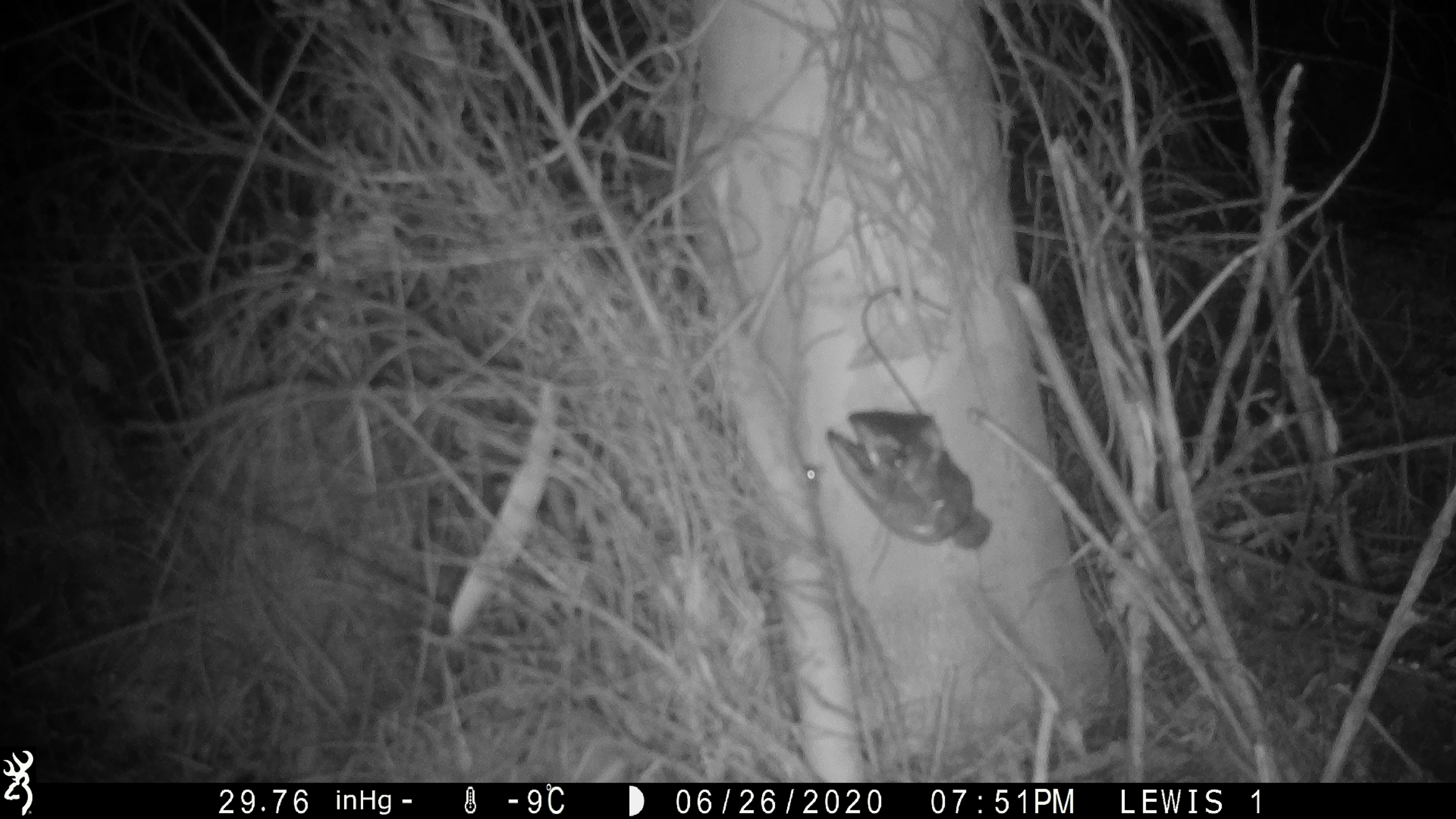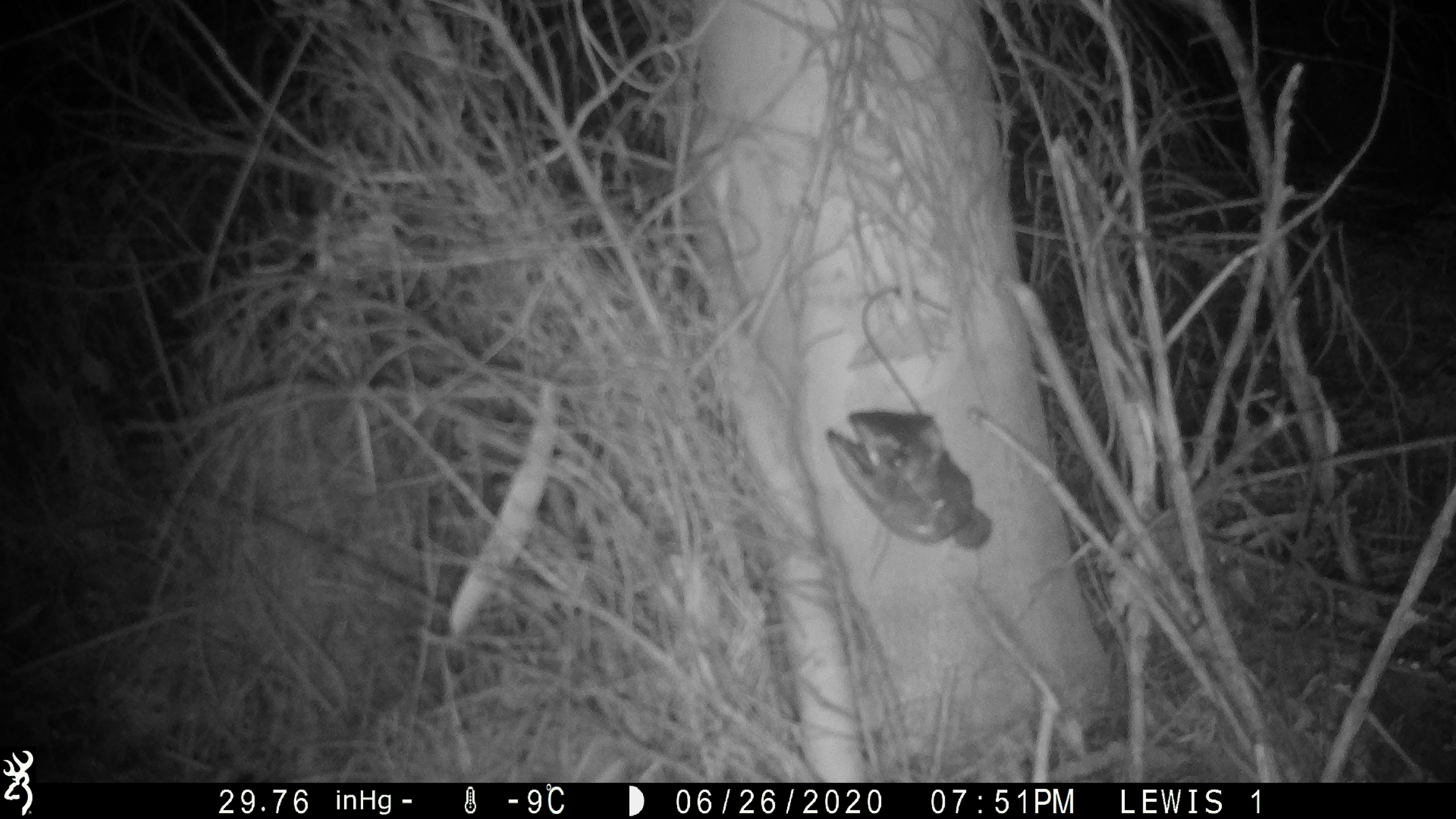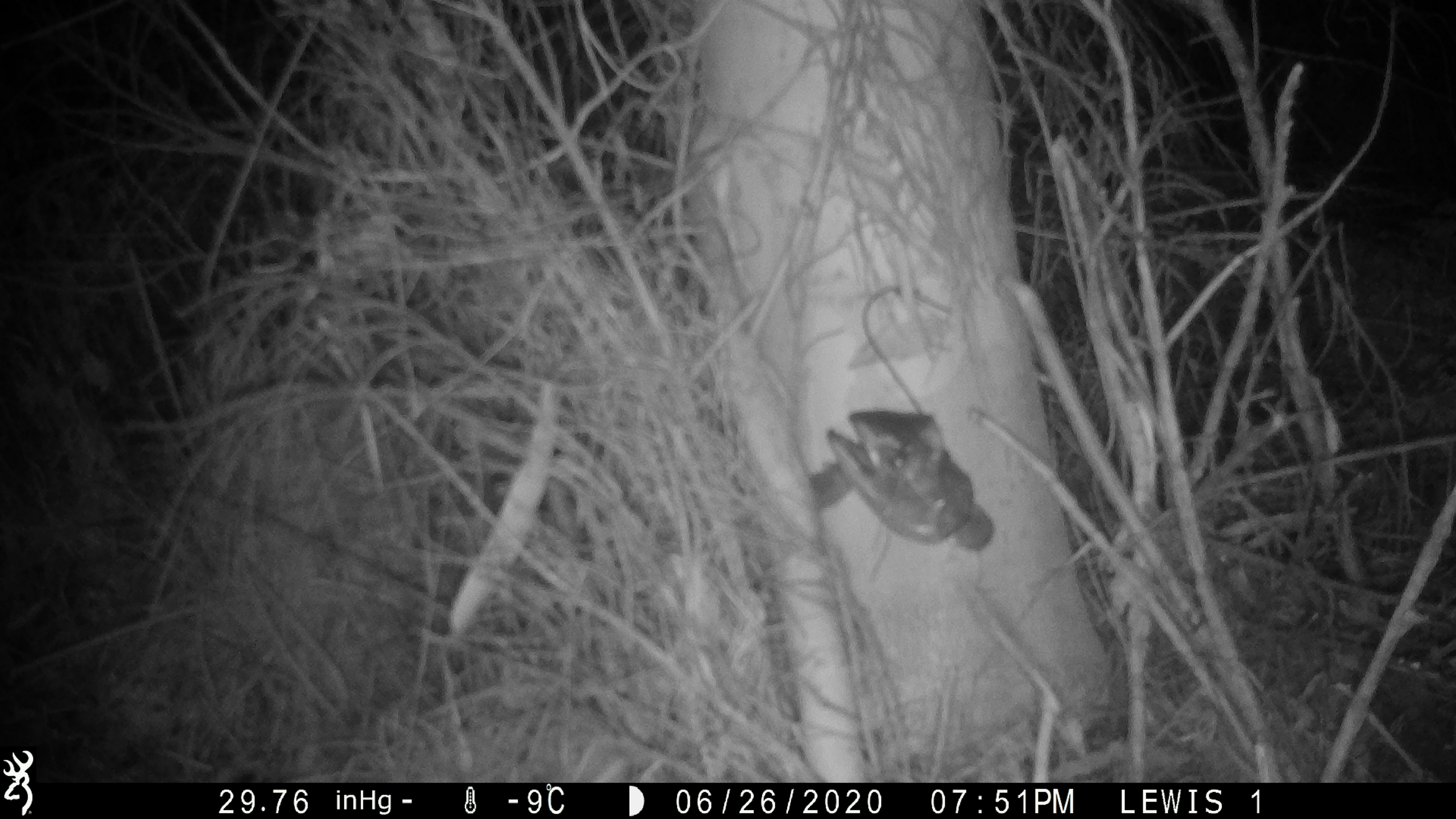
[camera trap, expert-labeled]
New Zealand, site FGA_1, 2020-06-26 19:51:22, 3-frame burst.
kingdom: Animalia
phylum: Chordata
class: Mammalia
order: Rodentia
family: Muridae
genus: Mus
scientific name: Mus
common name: mouse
Mouse (Mus).